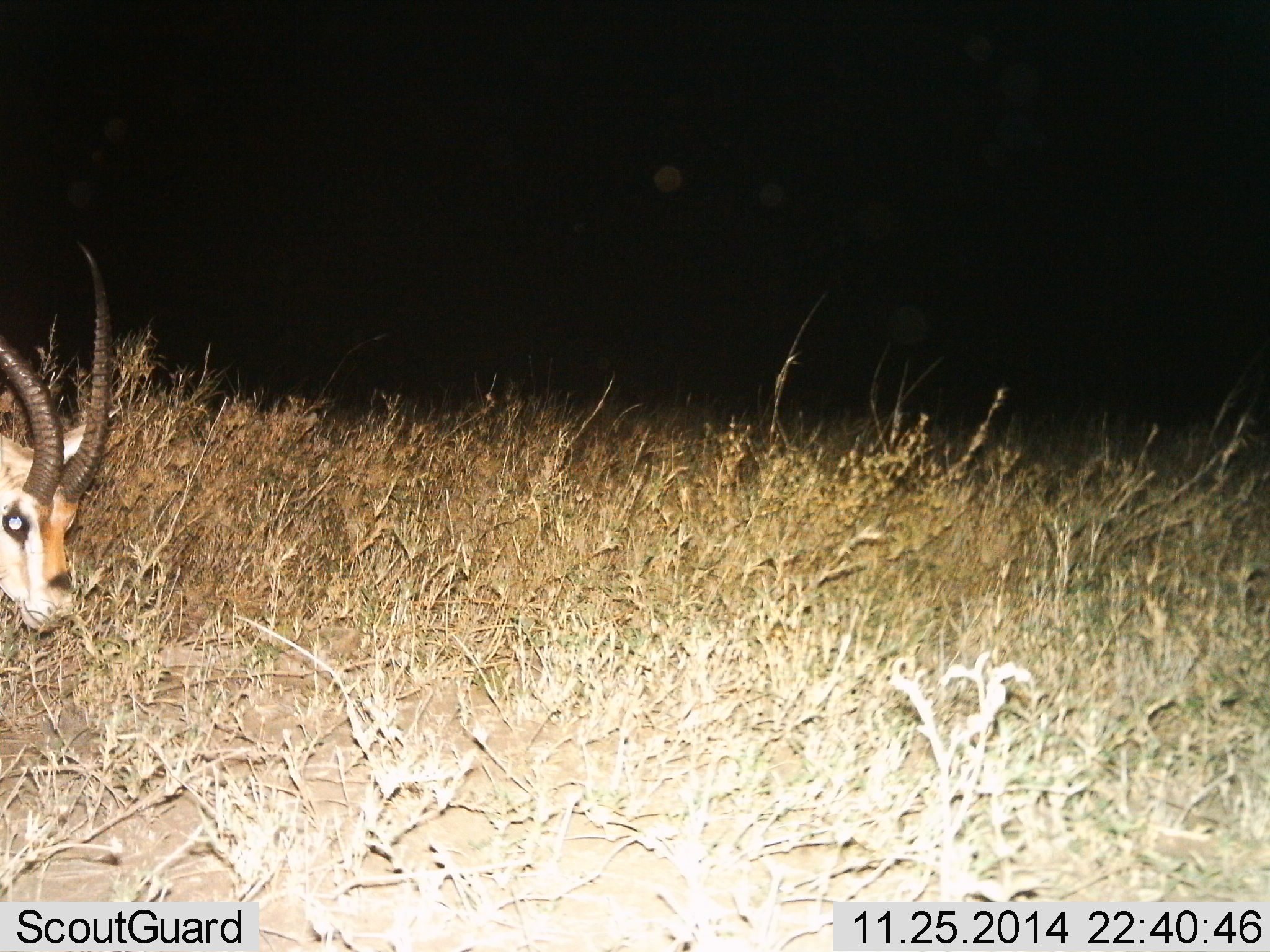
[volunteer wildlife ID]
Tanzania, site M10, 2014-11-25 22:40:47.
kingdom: Animalia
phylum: Chordata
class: Mammalia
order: Artiodactyla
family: Bovidae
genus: Nanger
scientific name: Nanger granti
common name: grant's gazelle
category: gazellegrants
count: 1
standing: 60%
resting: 0%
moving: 40%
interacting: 0%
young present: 0%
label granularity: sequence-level